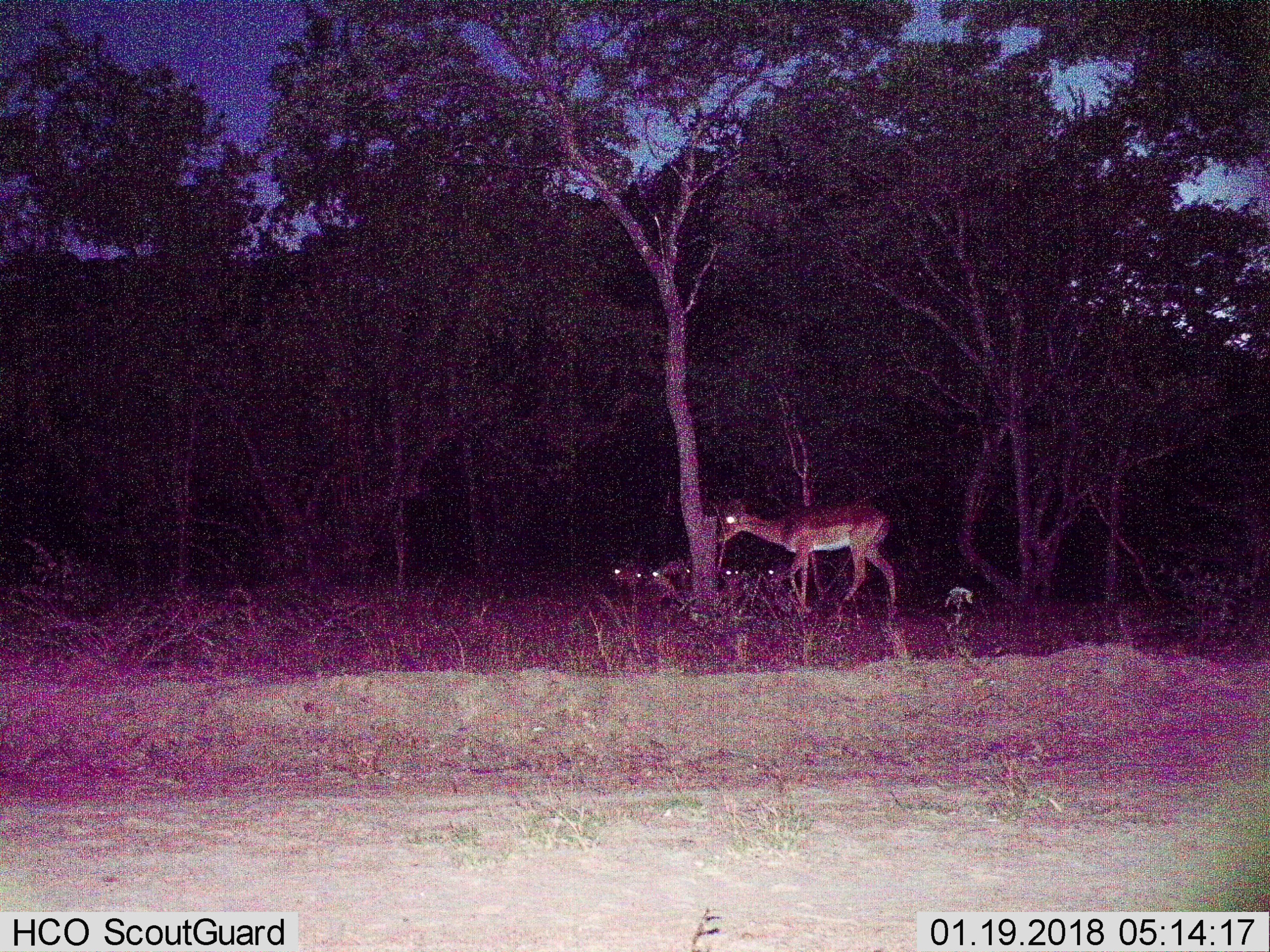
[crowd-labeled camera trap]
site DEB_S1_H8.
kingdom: Animalia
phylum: Chordata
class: Mammalia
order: Artiodactyla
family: Bovidae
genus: Aepyceros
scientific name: Aepyceros melampus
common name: impala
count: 5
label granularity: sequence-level